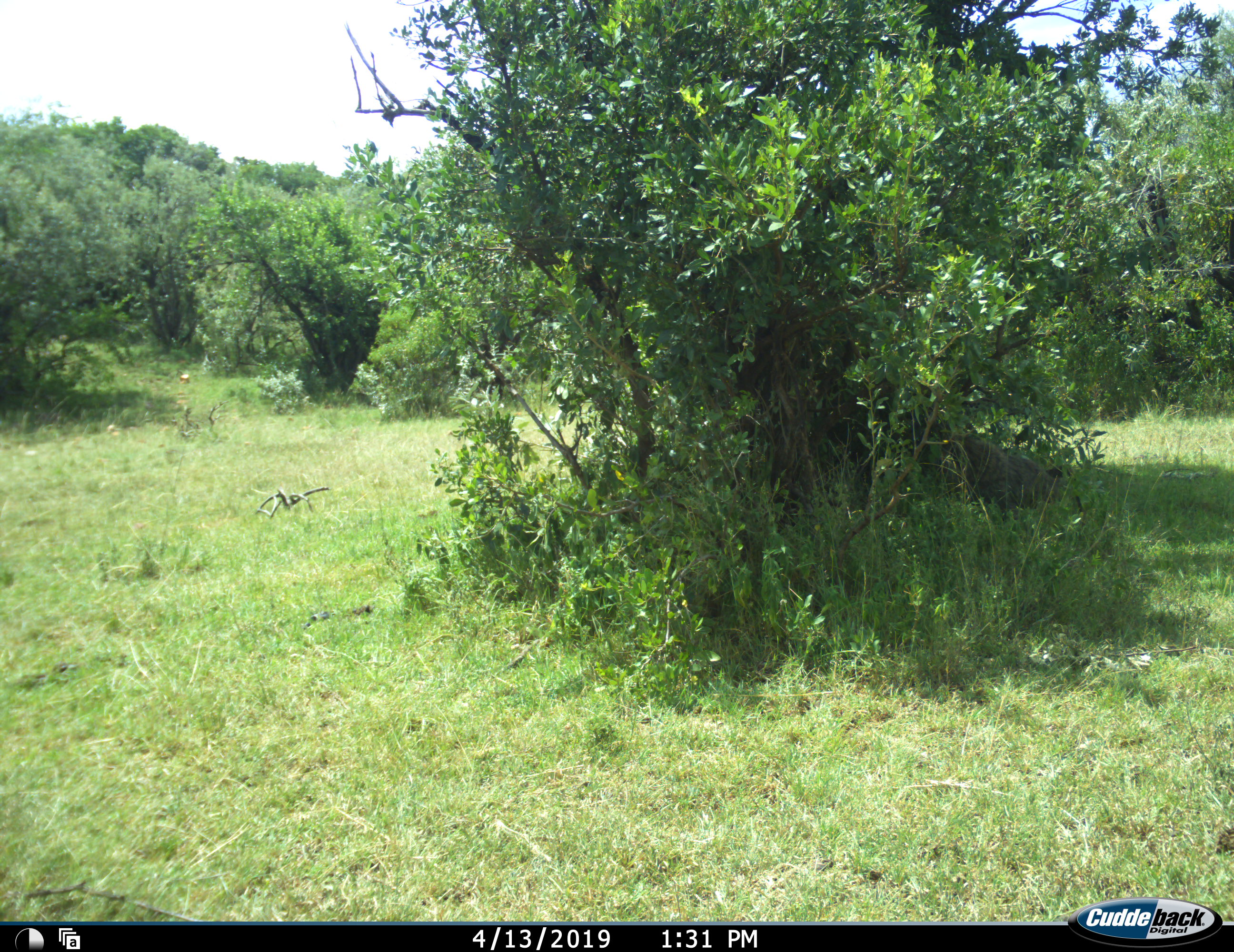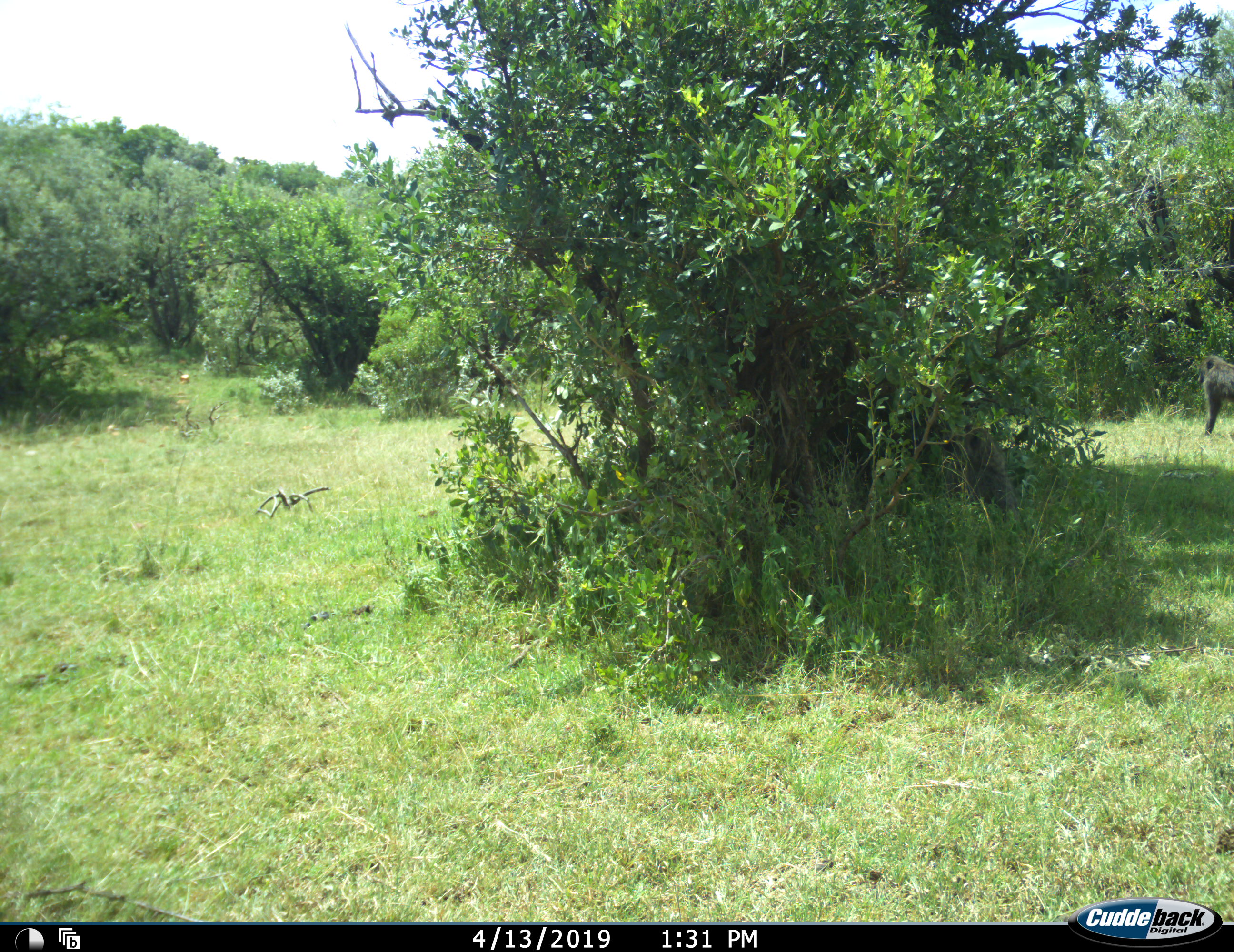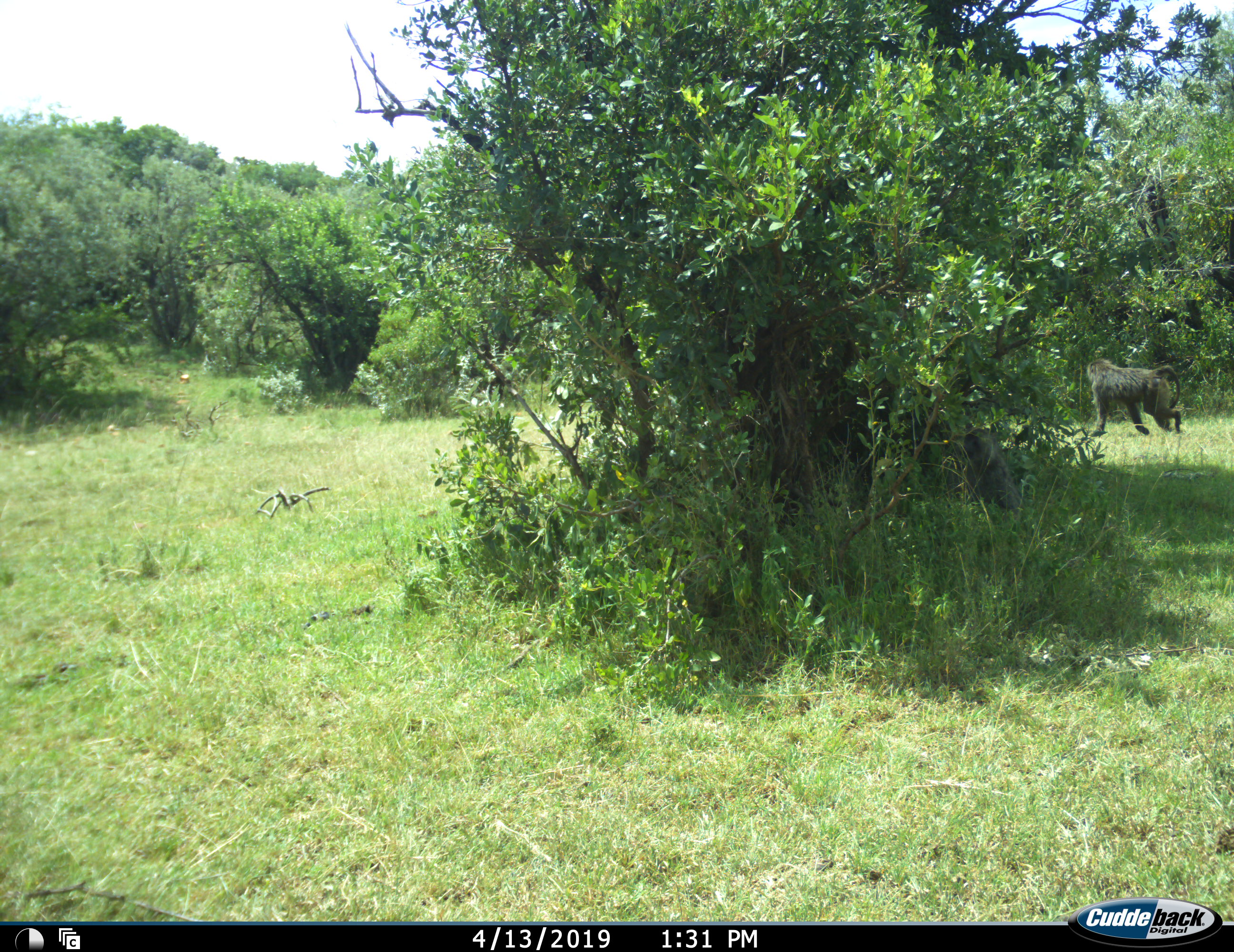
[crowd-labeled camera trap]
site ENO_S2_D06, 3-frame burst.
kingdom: Animalia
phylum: Chordata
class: Mammalia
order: Primates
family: Cercopithecidae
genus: Papio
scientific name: Papio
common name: baboon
Baboon (Papio), count 2. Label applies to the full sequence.